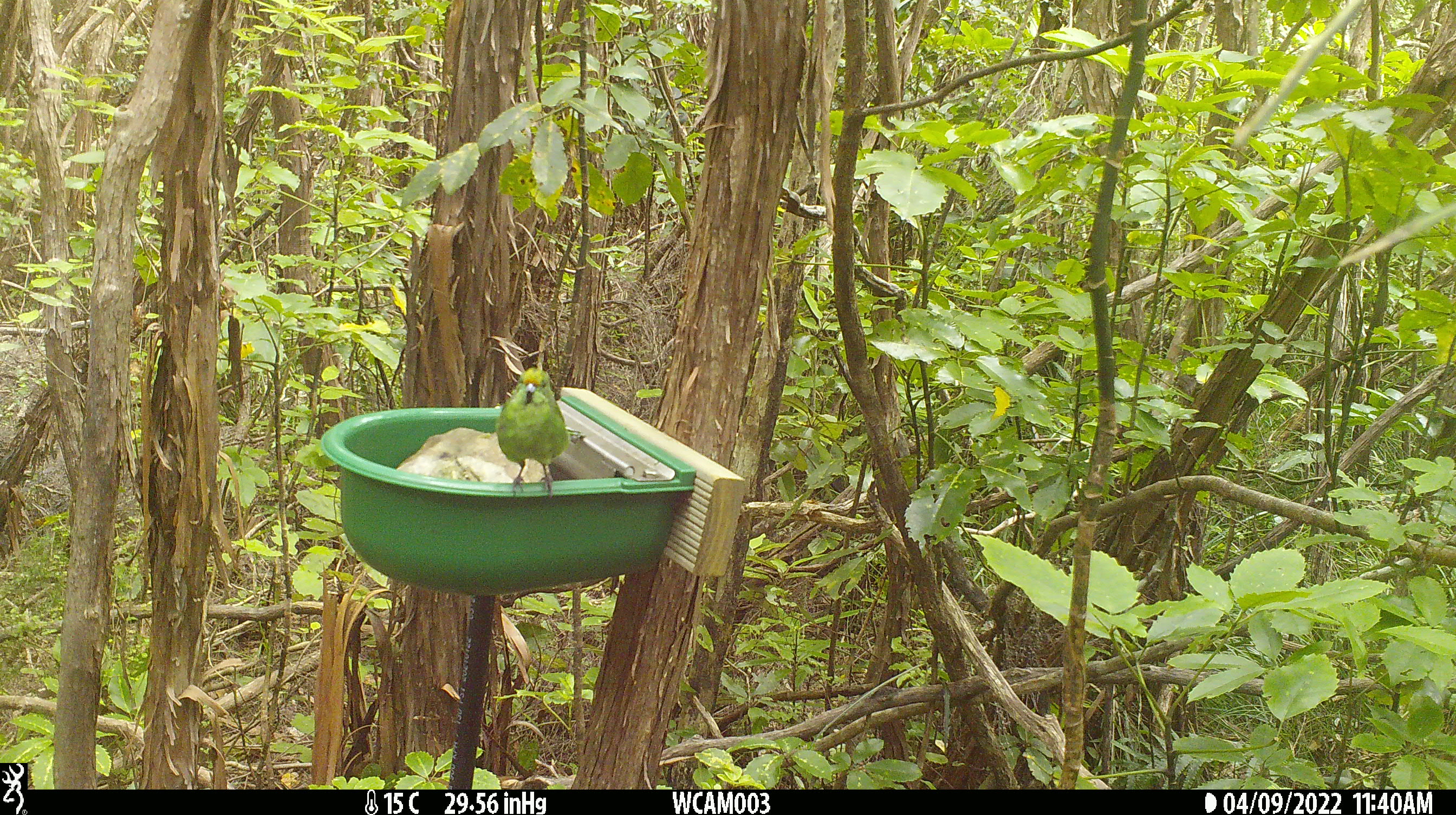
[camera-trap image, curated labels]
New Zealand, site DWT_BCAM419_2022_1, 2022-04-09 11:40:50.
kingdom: Animalia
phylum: Chordata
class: Aves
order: Psittaciformes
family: Psittaculidae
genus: Cyanoramphus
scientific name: Cyanoramphus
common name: parakeet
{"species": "parakeet (Cyanoramphus)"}